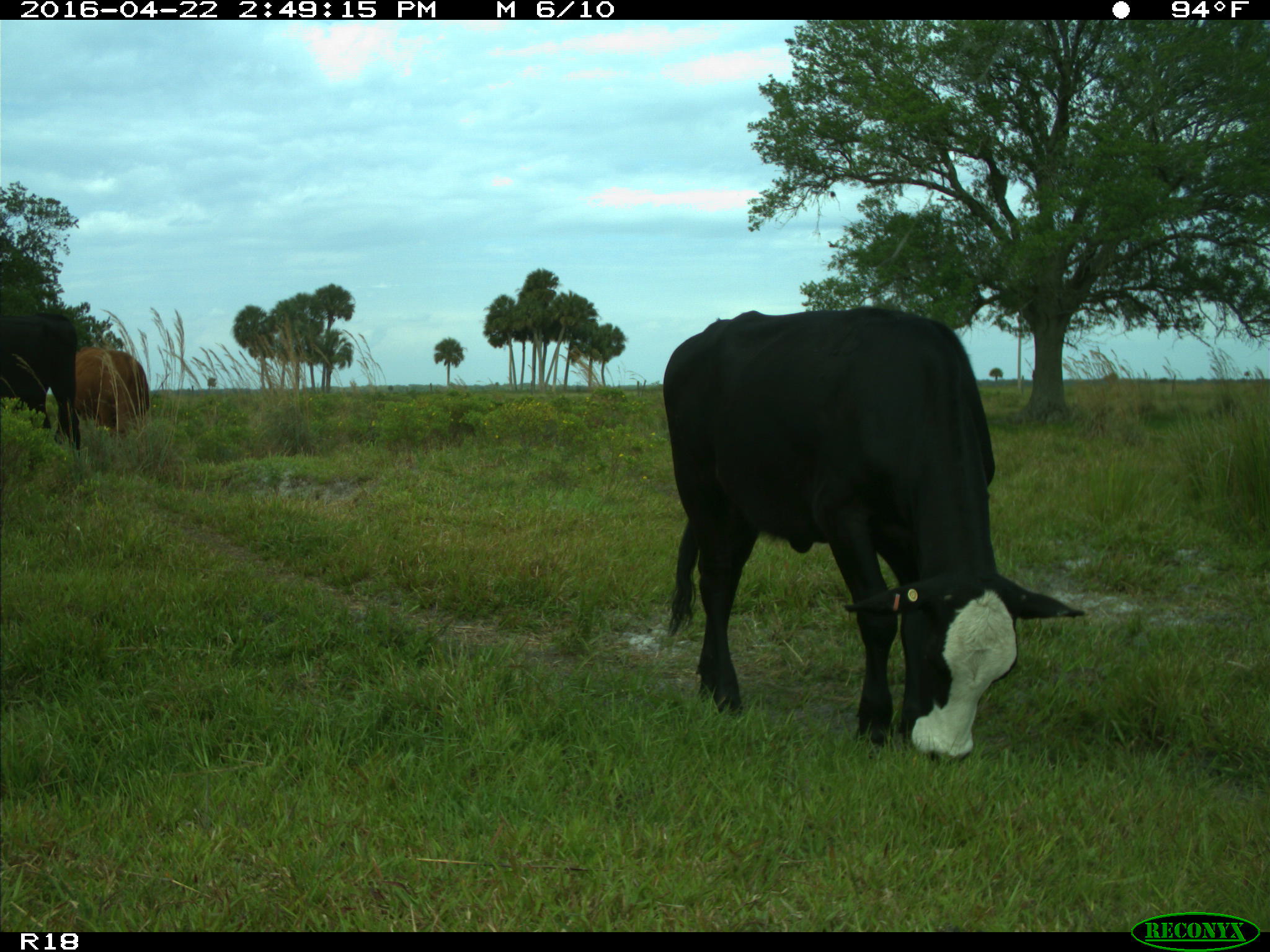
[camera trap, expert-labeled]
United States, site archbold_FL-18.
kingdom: Animalia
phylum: Chordata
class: Mammalia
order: Artiodactyla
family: Bovidae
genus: Bos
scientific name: Bos taurus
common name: domestic cow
Bos taurus (domestic cow).